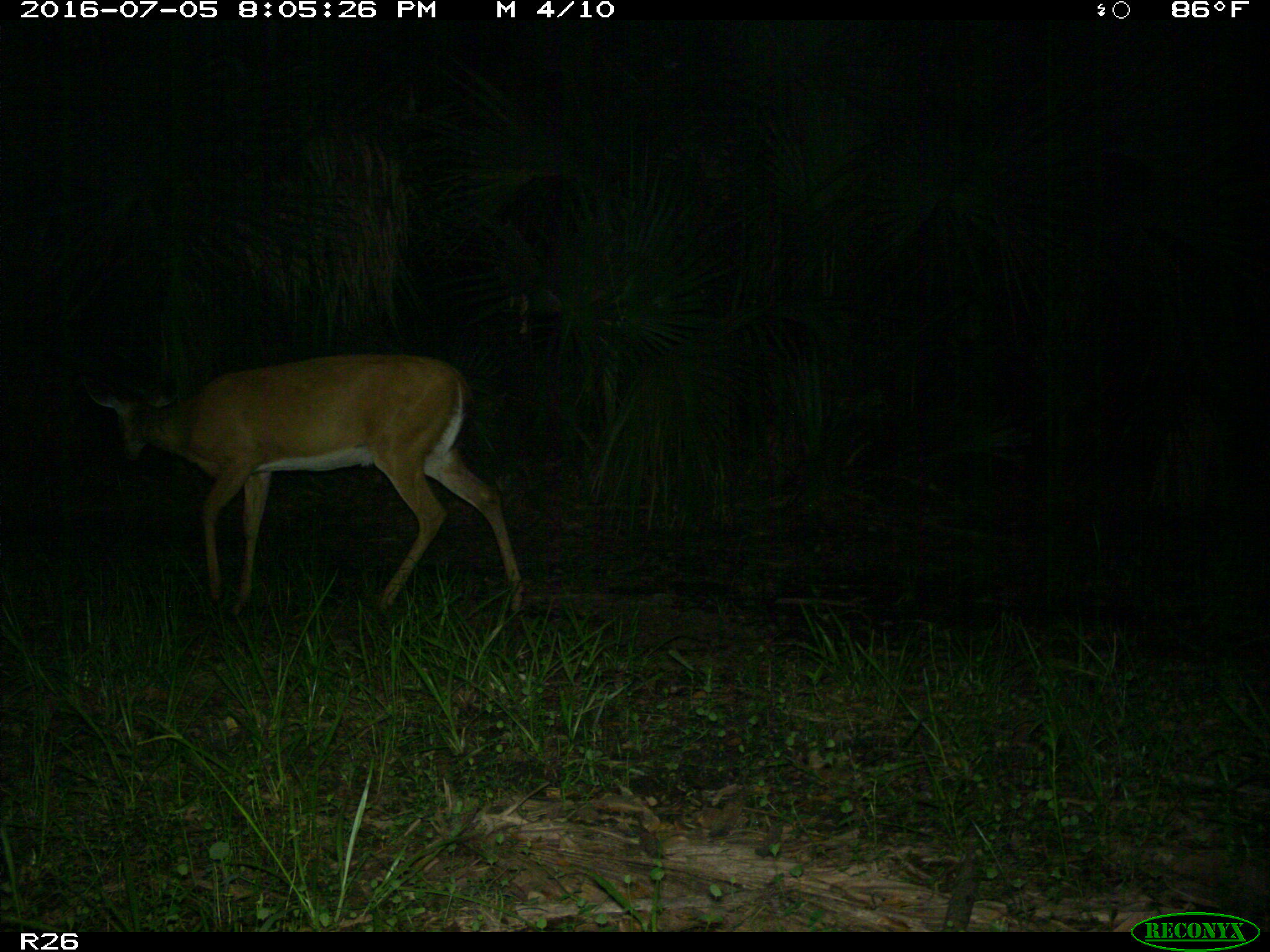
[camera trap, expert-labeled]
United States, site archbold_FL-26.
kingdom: Animalia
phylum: Chordata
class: Mammalia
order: Artiodactyla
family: Cervidae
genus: Odocoileus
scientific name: Odocoileus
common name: deer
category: unidentified deer